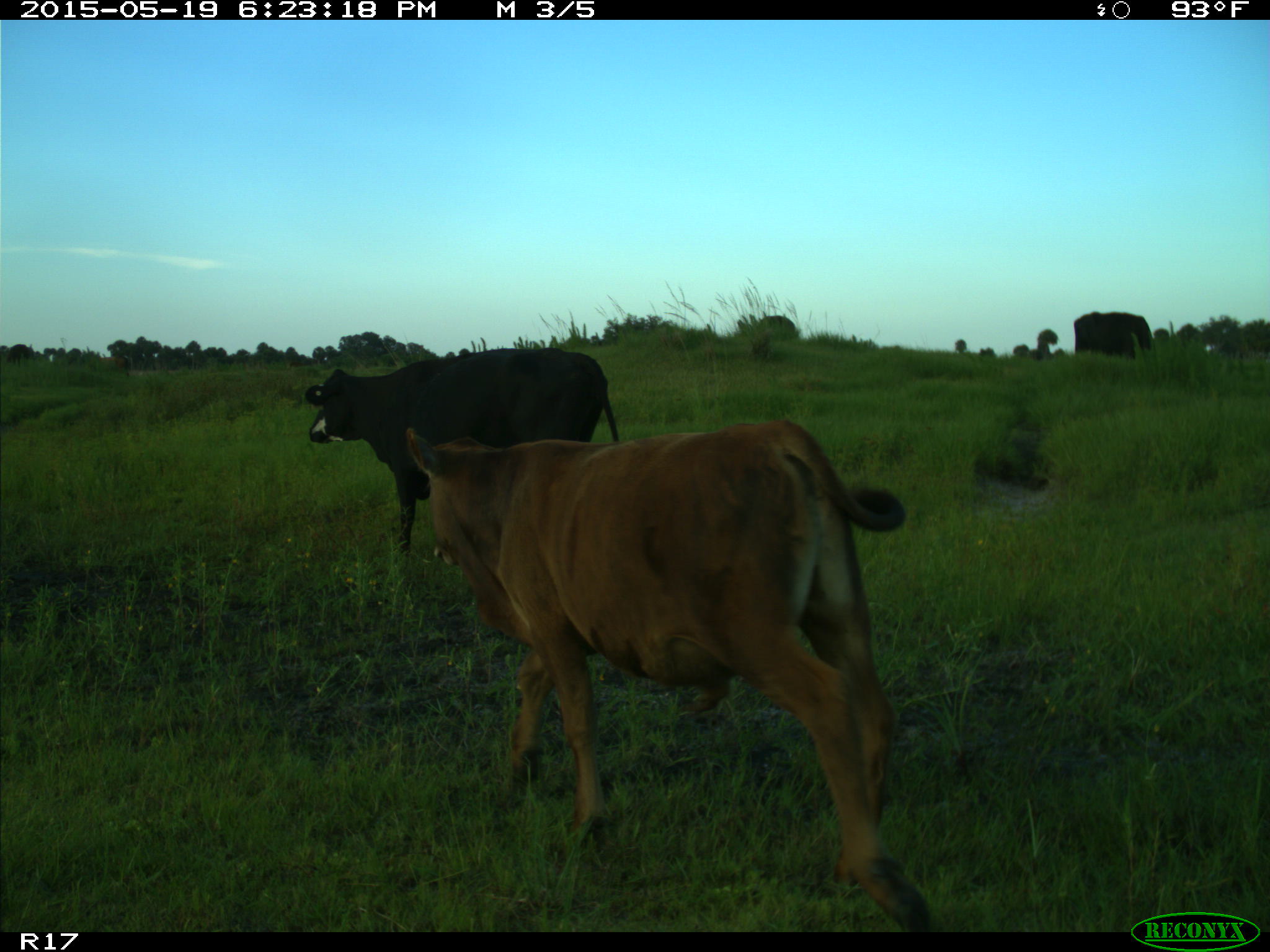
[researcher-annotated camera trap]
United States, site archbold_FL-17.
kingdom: Animalia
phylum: Chordata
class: Mammalia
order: Artiodactyla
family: Bovidae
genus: Bos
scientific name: Bos taurus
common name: domestic cow